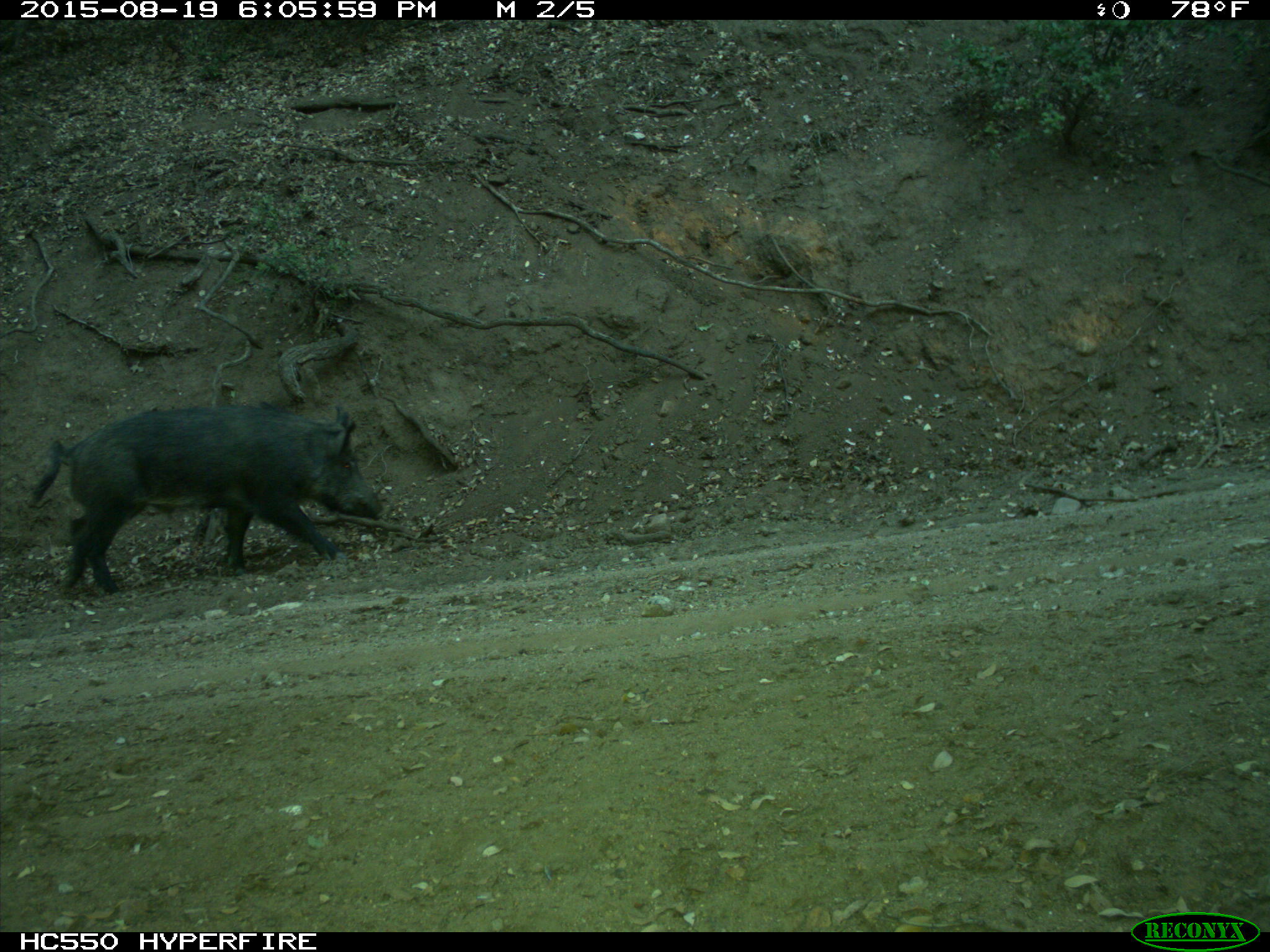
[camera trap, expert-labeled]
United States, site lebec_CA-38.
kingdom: Animalia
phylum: Chordata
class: Mammalia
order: Artiodactyla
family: Suidae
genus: Sus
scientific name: Sus scrofa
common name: wild boar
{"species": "Sus scrofa (wild boar)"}